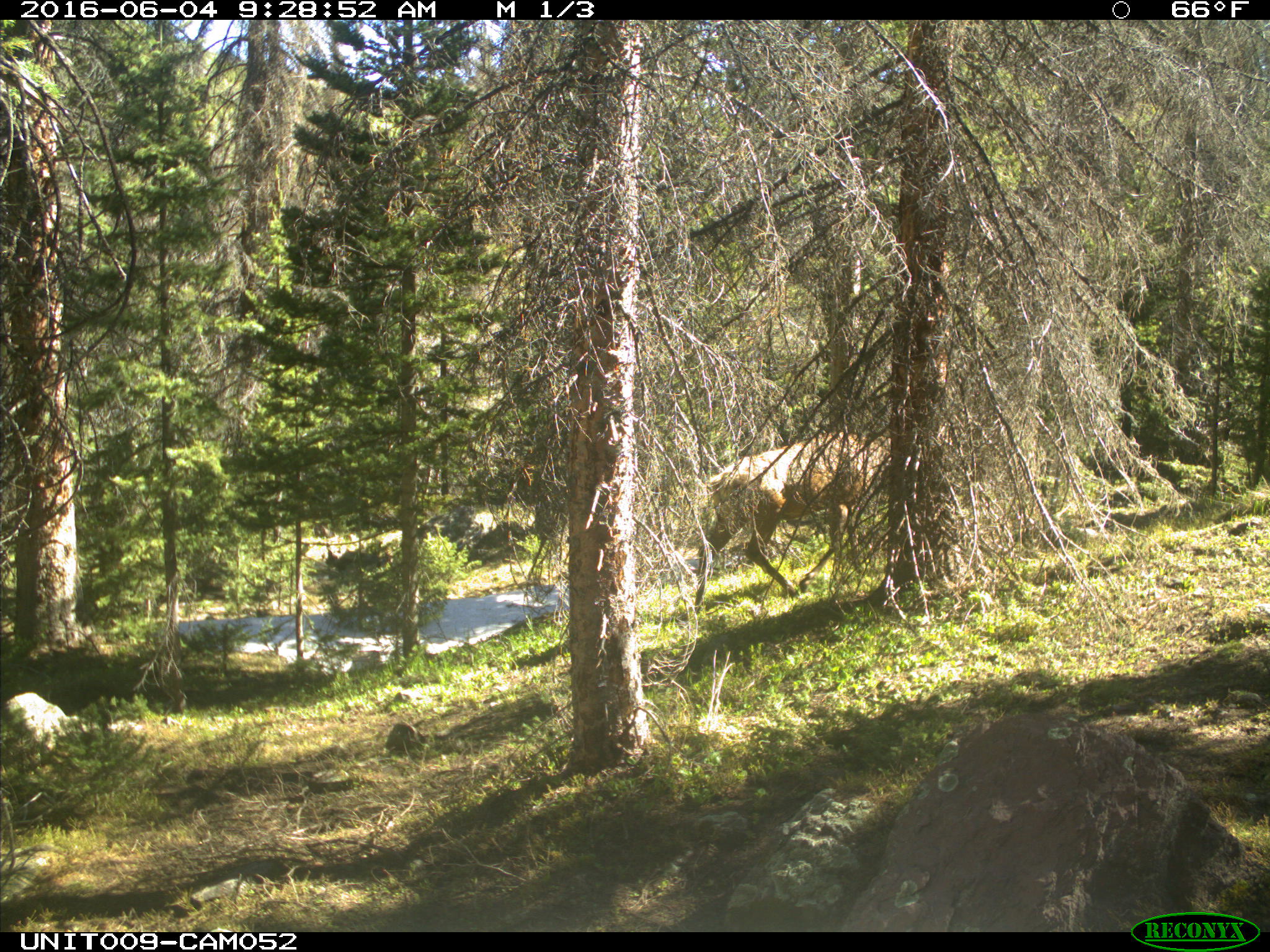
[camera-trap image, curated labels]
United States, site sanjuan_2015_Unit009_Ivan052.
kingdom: Animalia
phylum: Chordata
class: Mammalia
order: Artiodactyla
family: Cervidae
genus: Cervus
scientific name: Cervus elaphus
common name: red deer